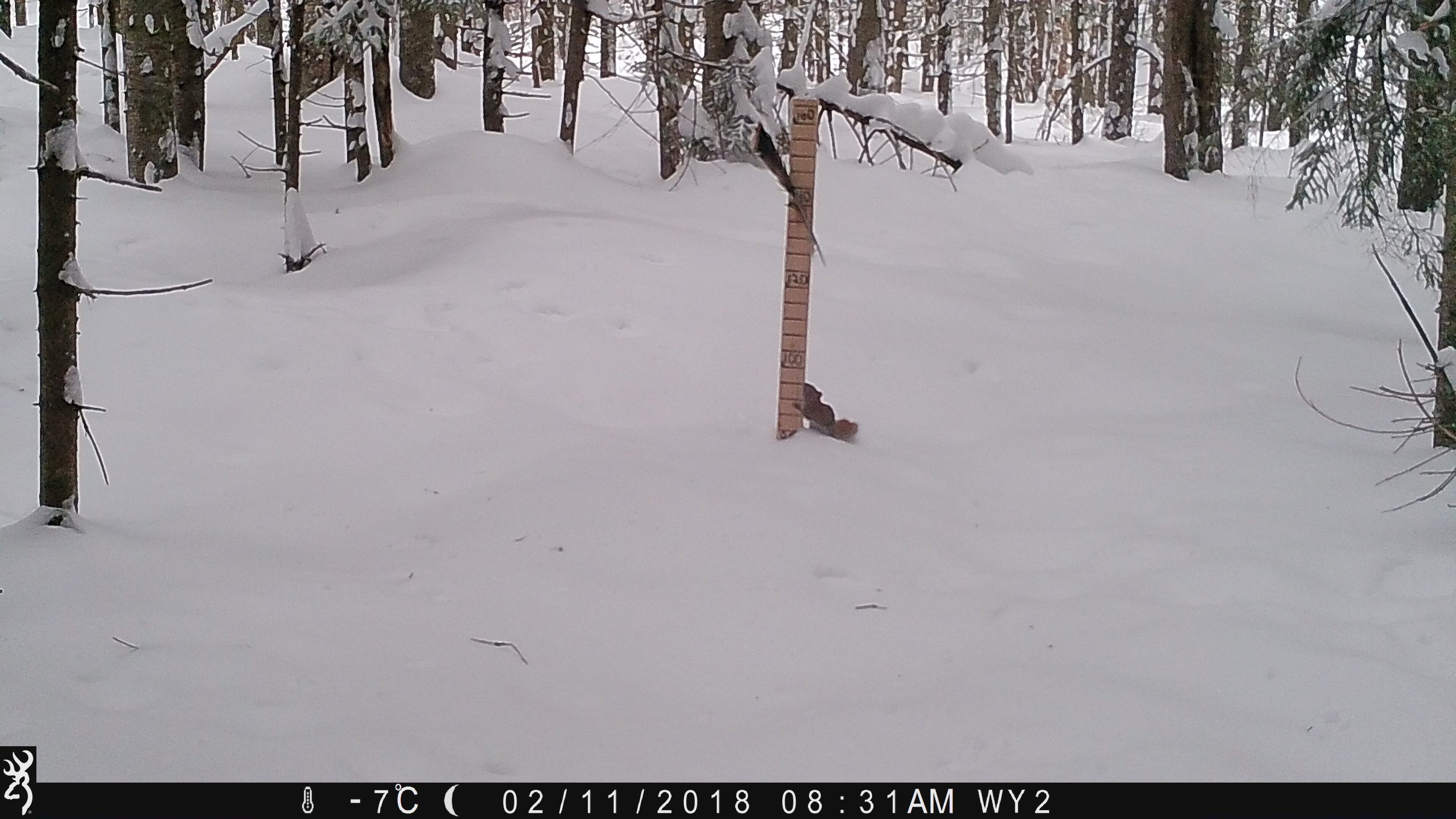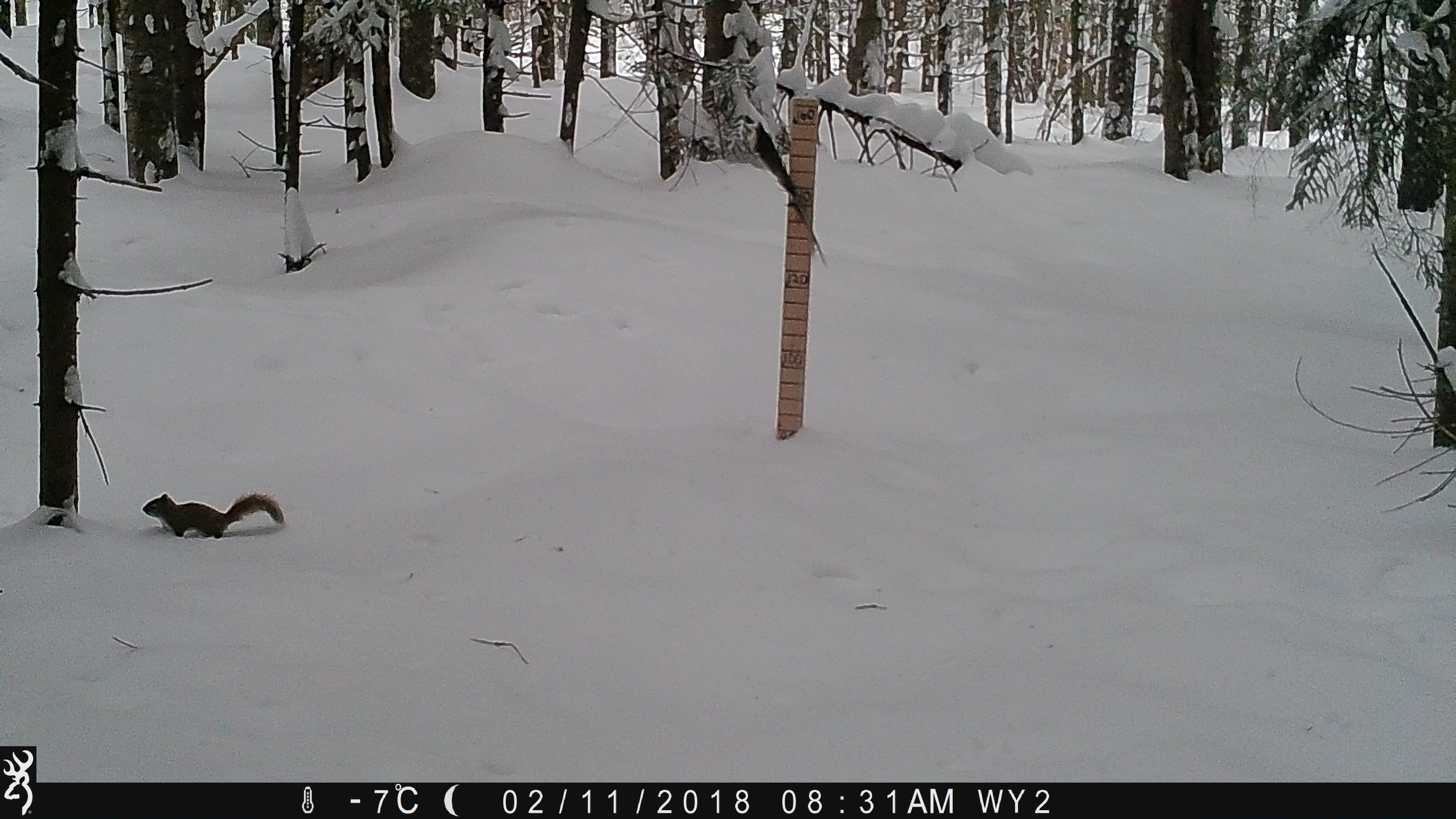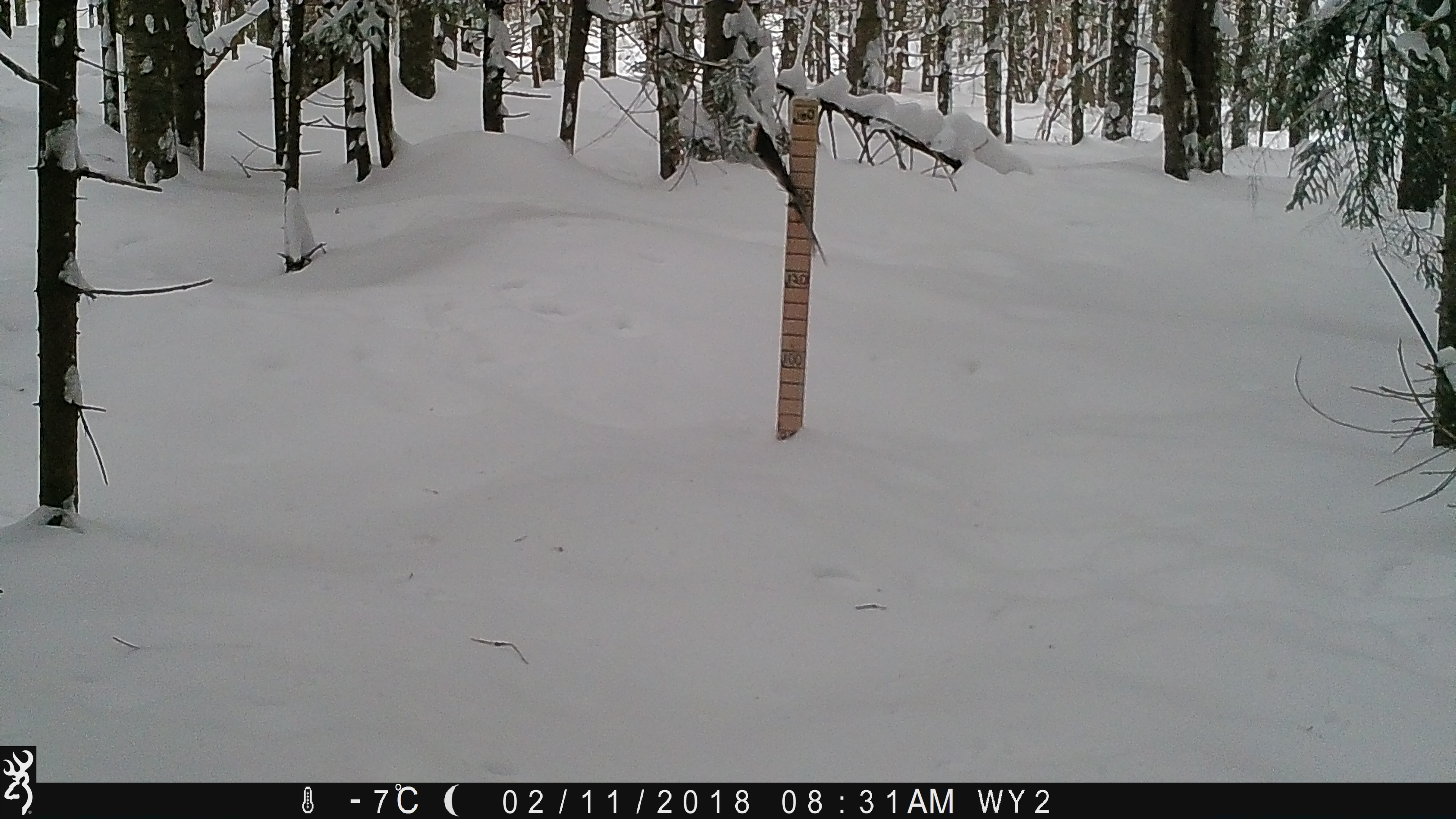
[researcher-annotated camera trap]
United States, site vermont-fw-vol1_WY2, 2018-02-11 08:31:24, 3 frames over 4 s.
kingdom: Animalia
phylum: Chordata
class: Mammalia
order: Rodentia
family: Sciuridae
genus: Tamiasciurus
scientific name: Tamiasciurus hudsonicus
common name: red squirrel